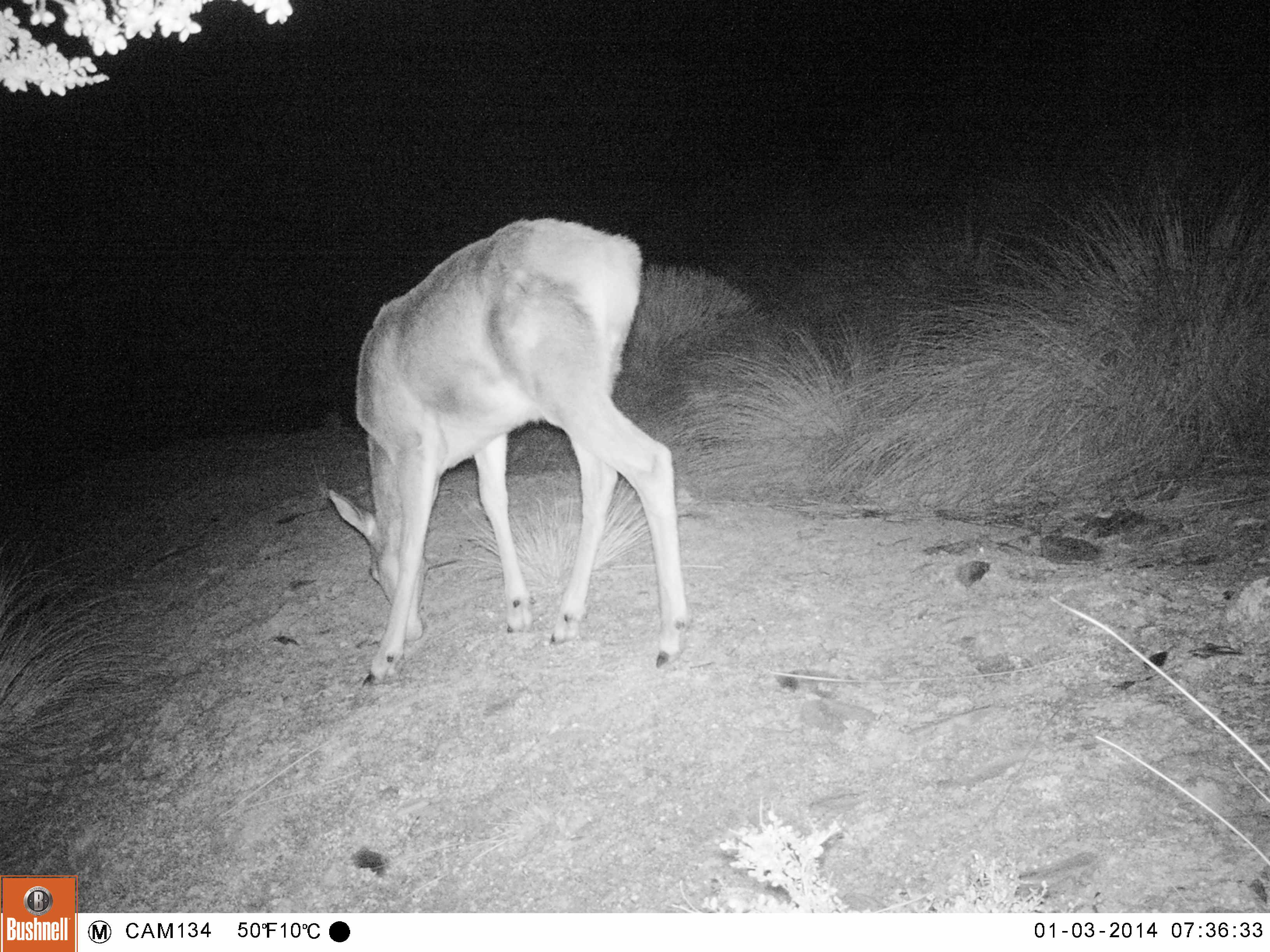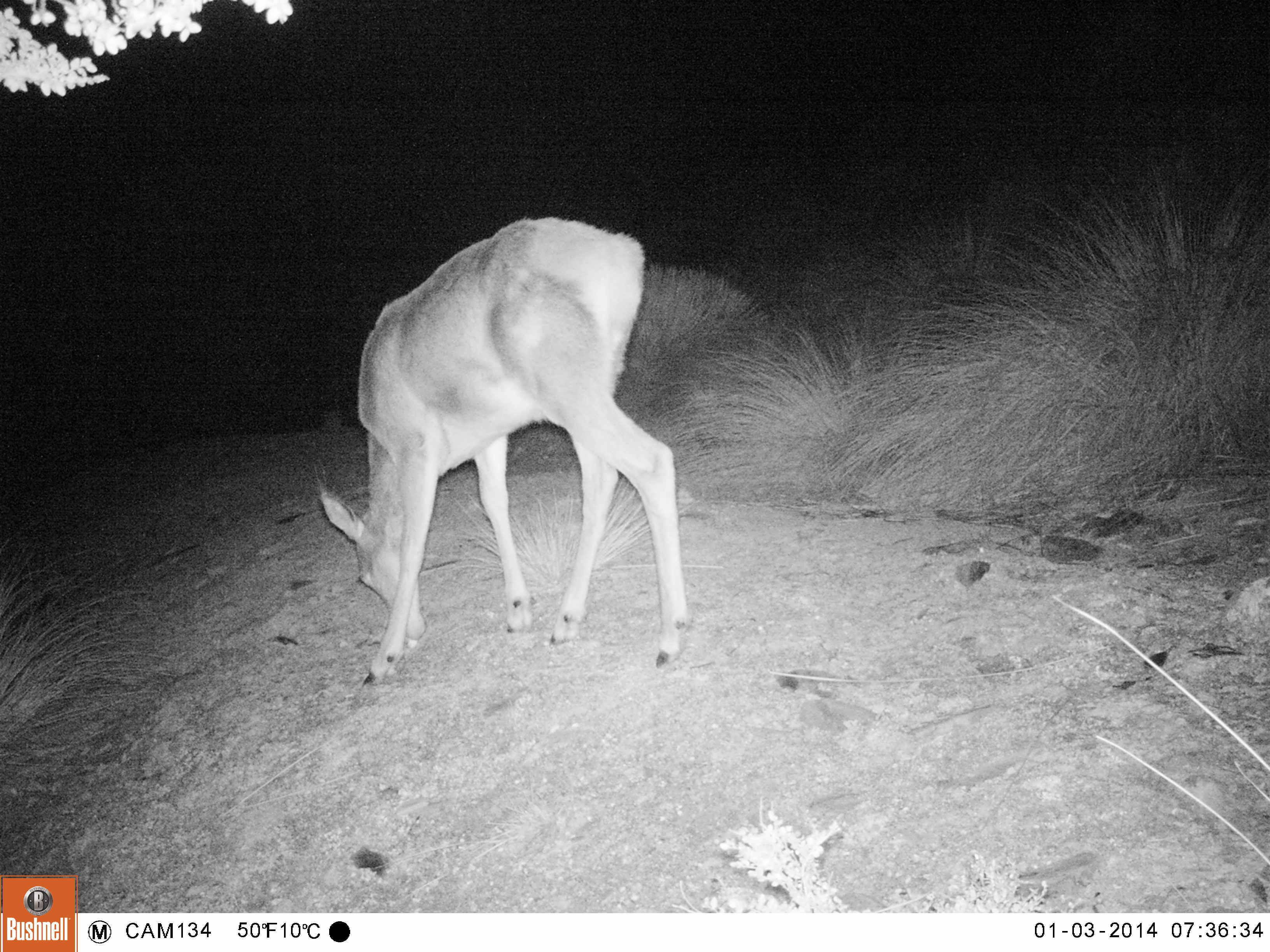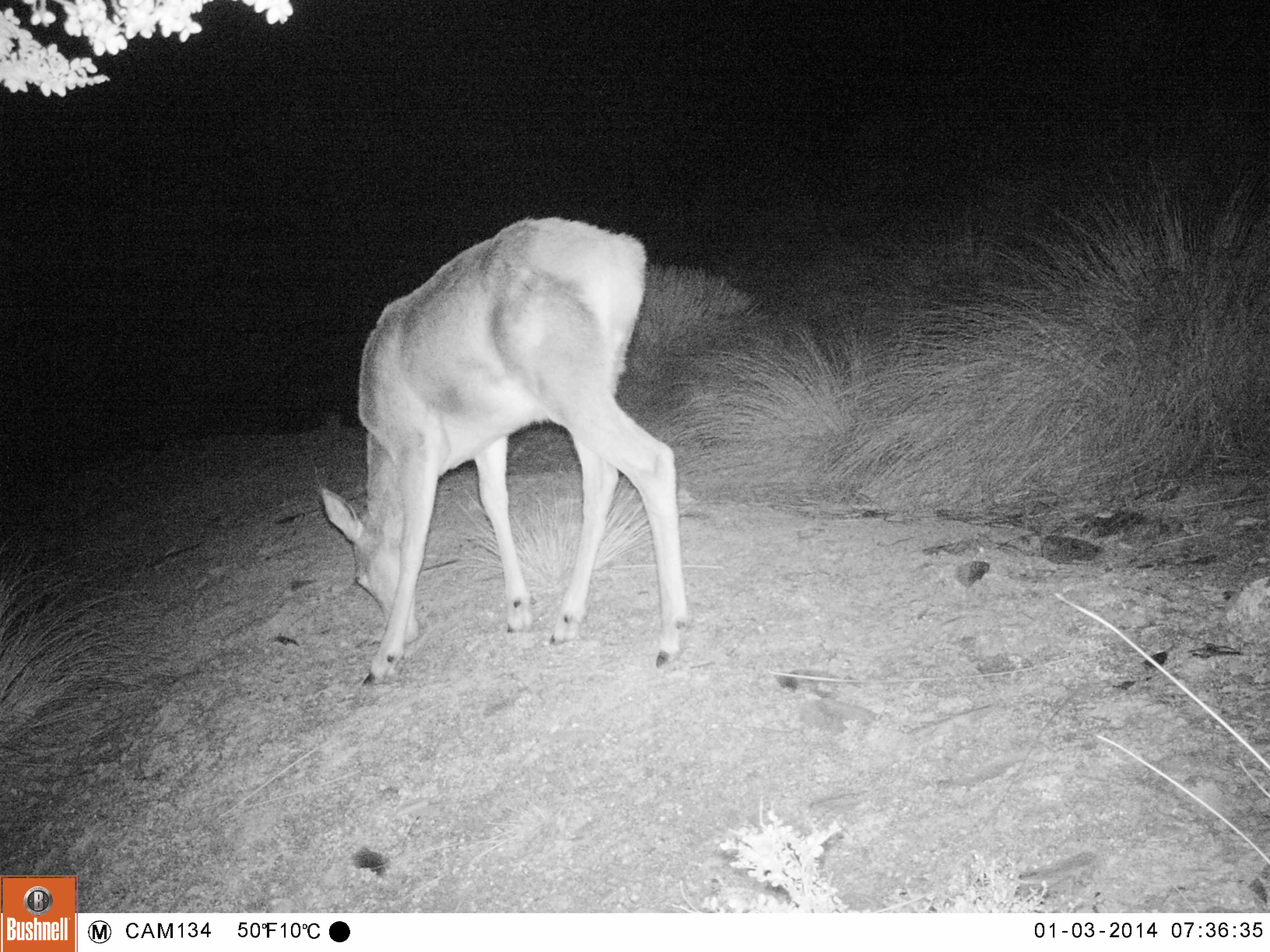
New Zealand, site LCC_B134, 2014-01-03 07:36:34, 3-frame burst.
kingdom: Animalia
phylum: Chordata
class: Mammalia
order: Artiodactyla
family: Cervidae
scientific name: Cervidae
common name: deer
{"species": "deer (Cervidae)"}